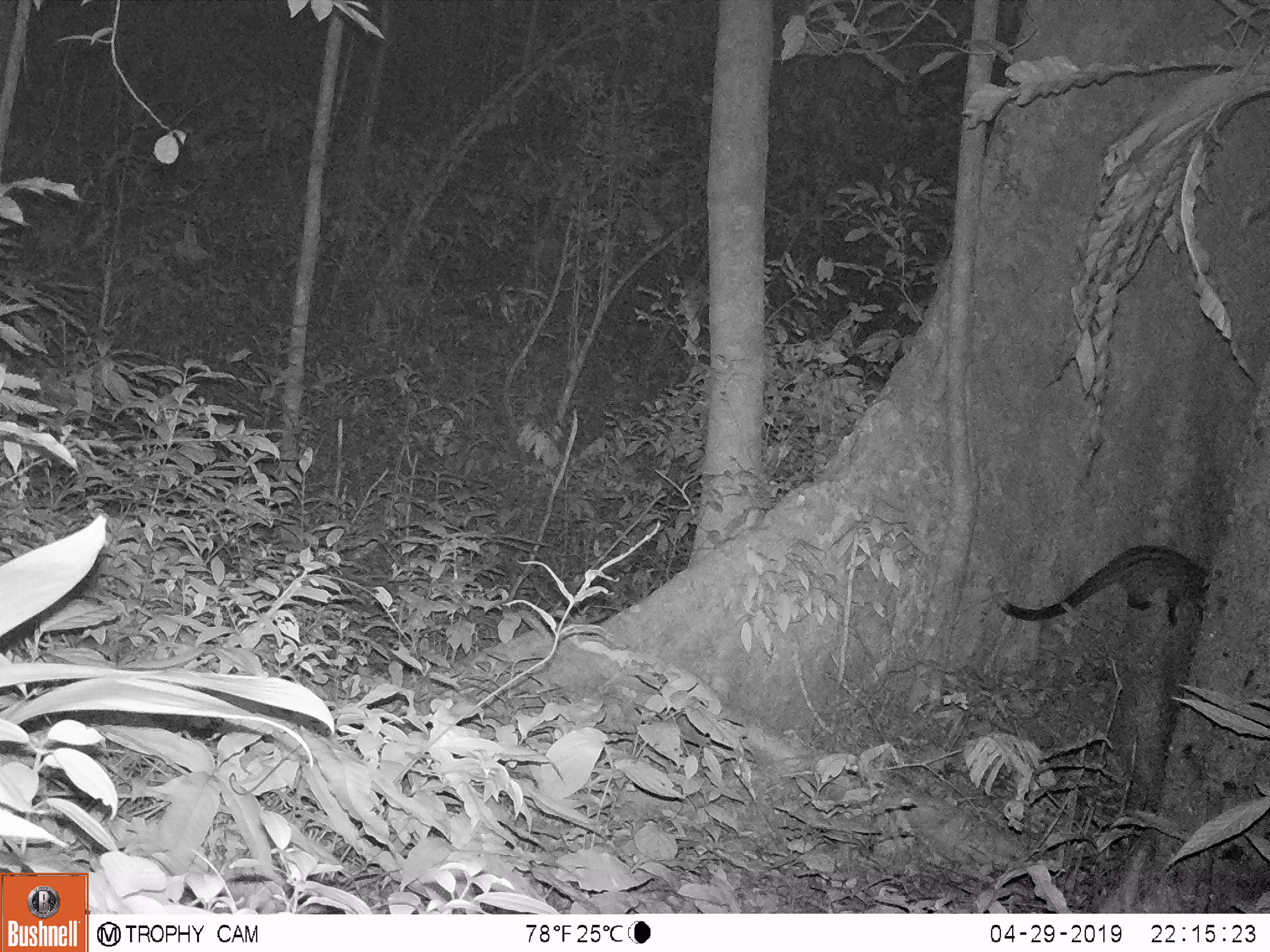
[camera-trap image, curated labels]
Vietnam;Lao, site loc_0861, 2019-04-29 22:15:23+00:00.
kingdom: Animalia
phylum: Chordata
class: Mammalia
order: Carnivora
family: Viverridae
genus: Paradoxurus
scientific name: Paradoxurus hermaphroditus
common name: common palm civet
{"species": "common palm civet (Paradoxurus hermaphroditus)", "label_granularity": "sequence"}